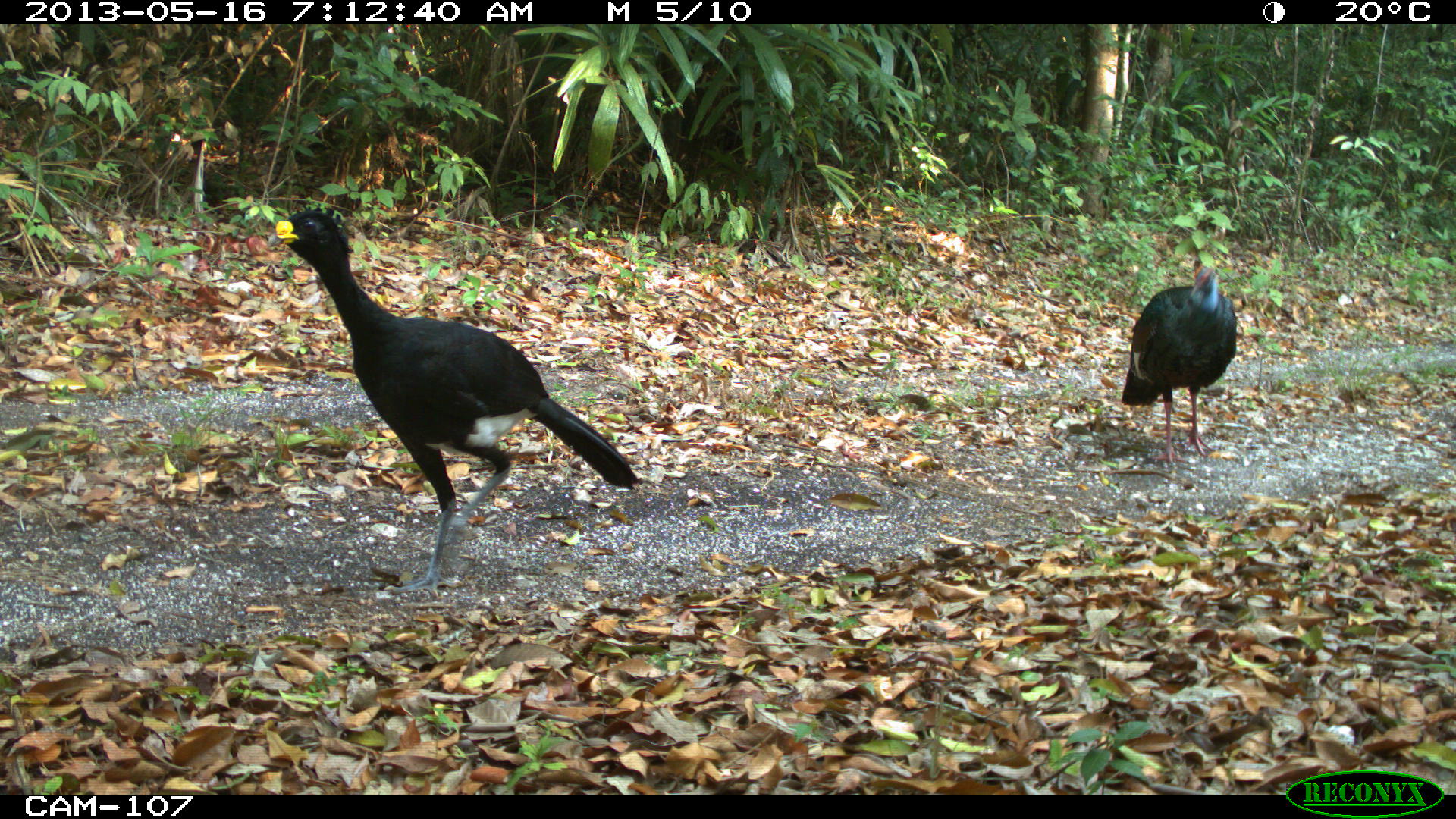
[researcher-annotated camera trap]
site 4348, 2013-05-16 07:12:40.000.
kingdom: Animalia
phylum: Chordata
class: Aves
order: Galliformes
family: Phasianidae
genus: Meleagris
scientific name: Meleagris ocellata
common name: ocellated turkey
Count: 1.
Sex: male.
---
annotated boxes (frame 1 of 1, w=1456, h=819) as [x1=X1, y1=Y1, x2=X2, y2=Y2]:
meleagris ocellata: [x1=269, y1=205, x2=642, y2=594]; [x1=1117, y1=260, x2=1237, y2=465]